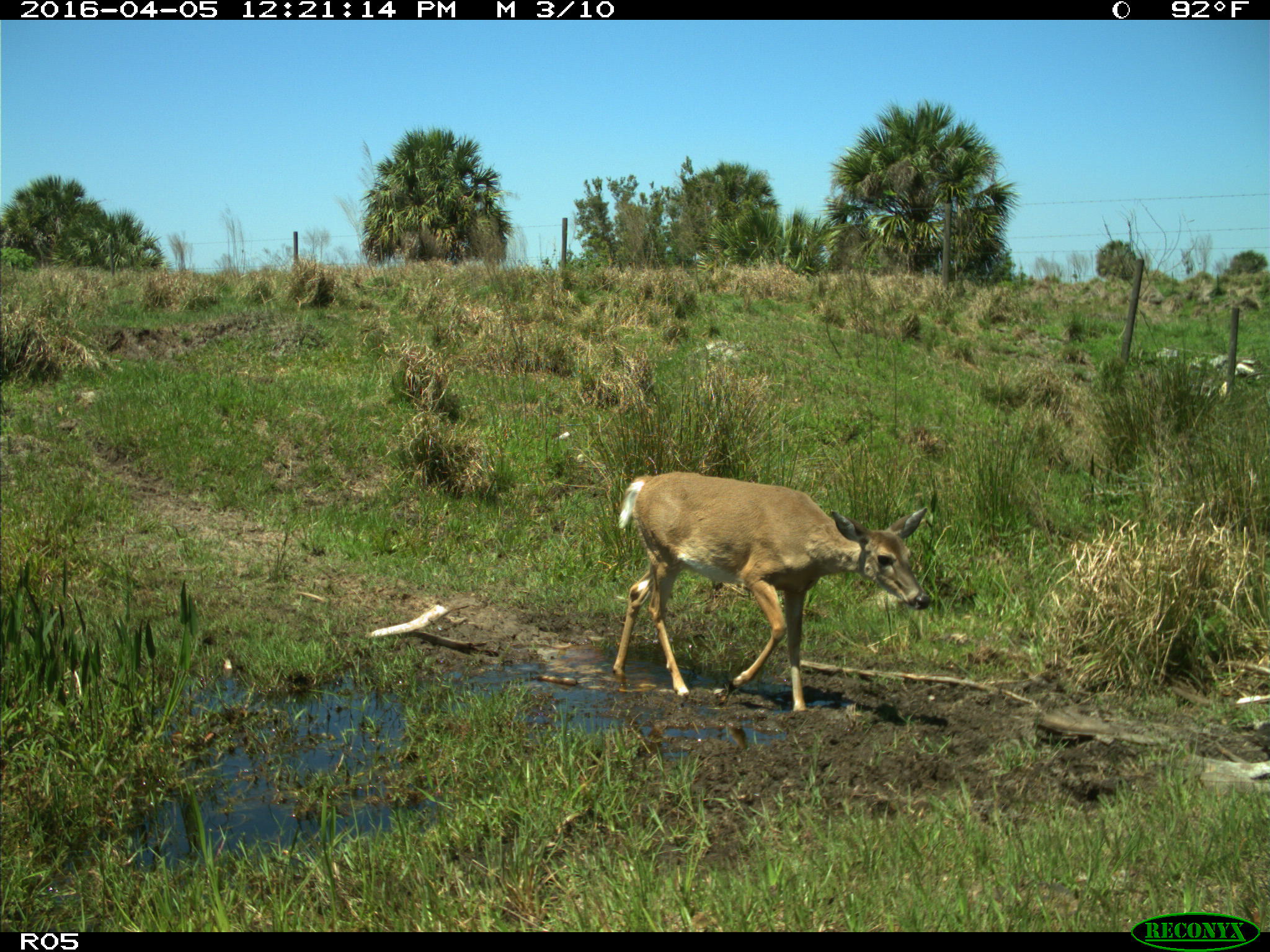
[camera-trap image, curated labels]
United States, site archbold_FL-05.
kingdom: Animalia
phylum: Chordata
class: Mammalia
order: Artiodactyla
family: Cervidae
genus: Odocoileus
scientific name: Odocoileus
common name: deer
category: unidentified deer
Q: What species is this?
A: Unidentified deer (deer) (Odocoileus).